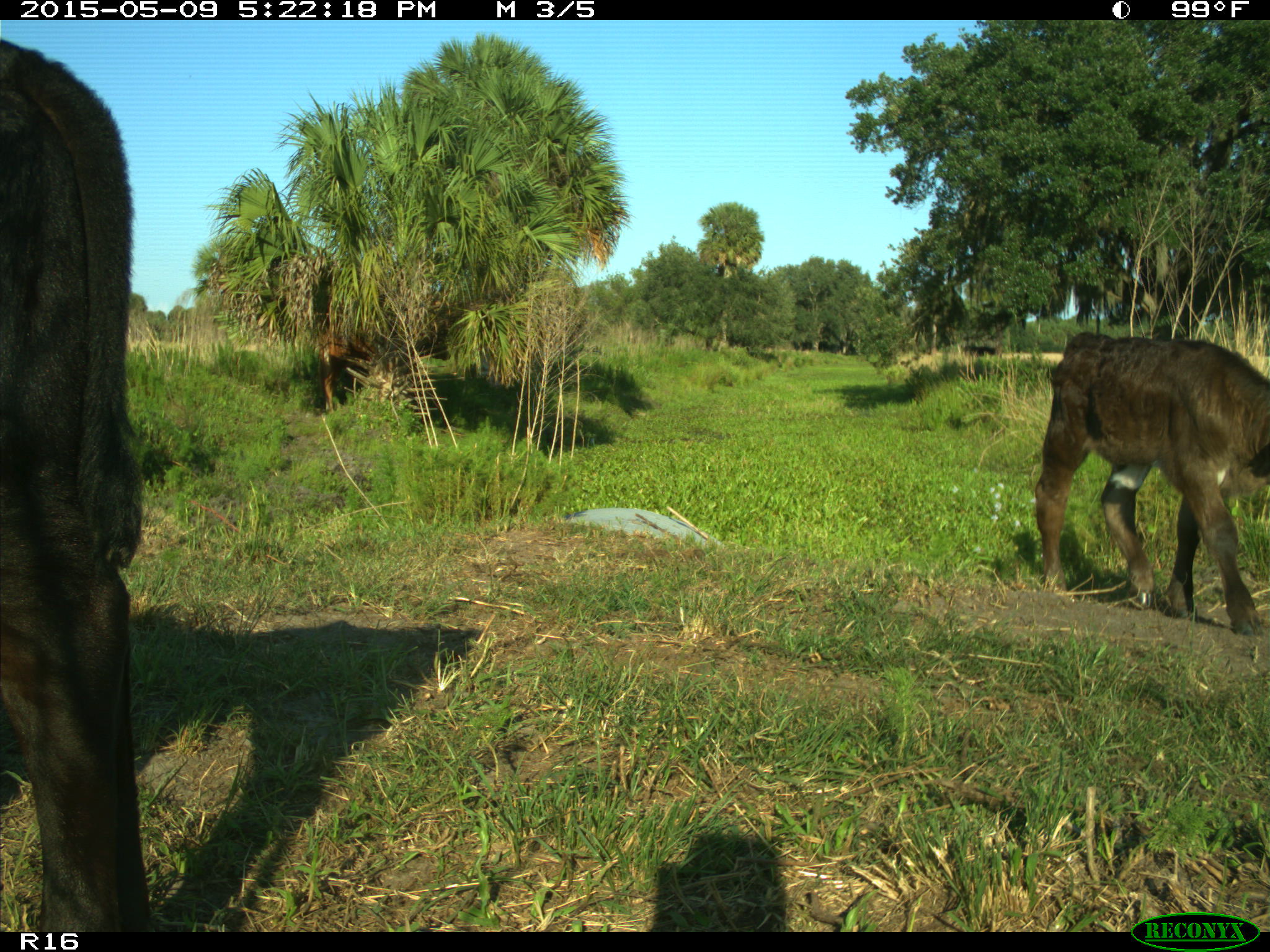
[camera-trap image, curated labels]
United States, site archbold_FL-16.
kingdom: Animalia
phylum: Chordata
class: Mammalia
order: Artiodactyla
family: Bovidae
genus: Bos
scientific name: Bos taurus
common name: domestic cow